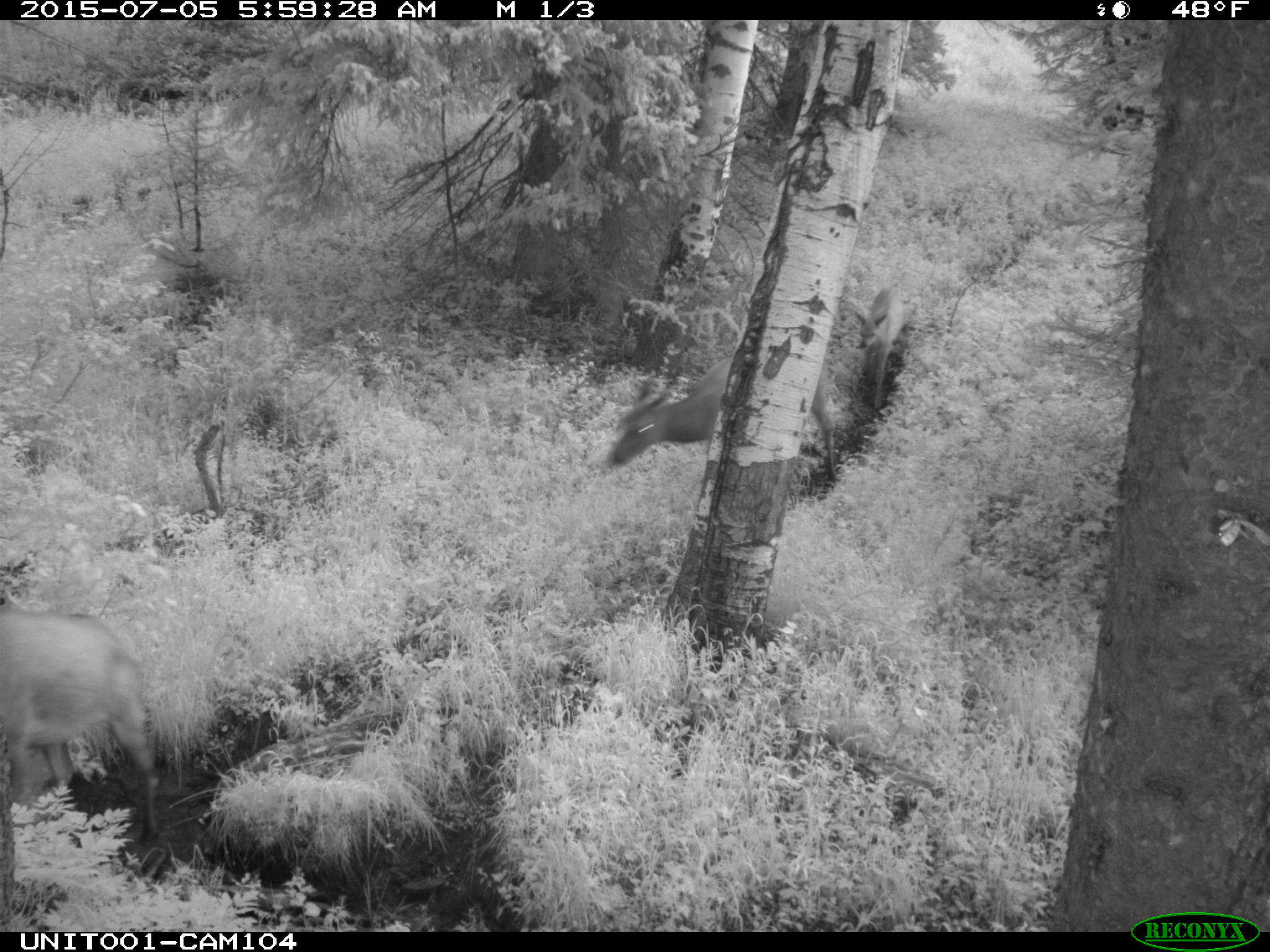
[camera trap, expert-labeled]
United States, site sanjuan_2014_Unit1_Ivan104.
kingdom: Animalia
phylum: Chordata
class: Mammalia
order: Artiodactyla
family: Cervidae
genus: Cervus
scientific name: Cervus elaphus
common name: red deer